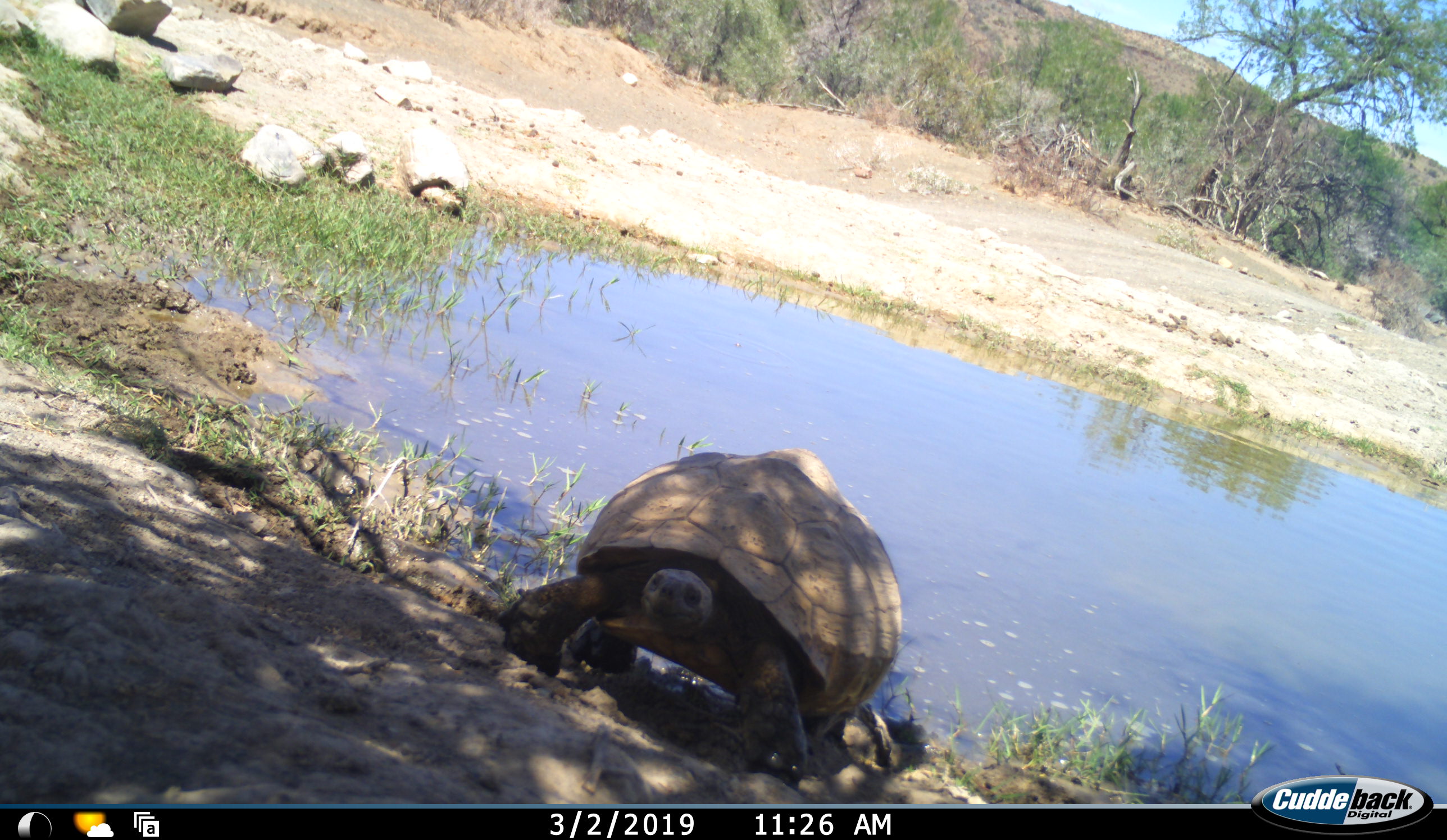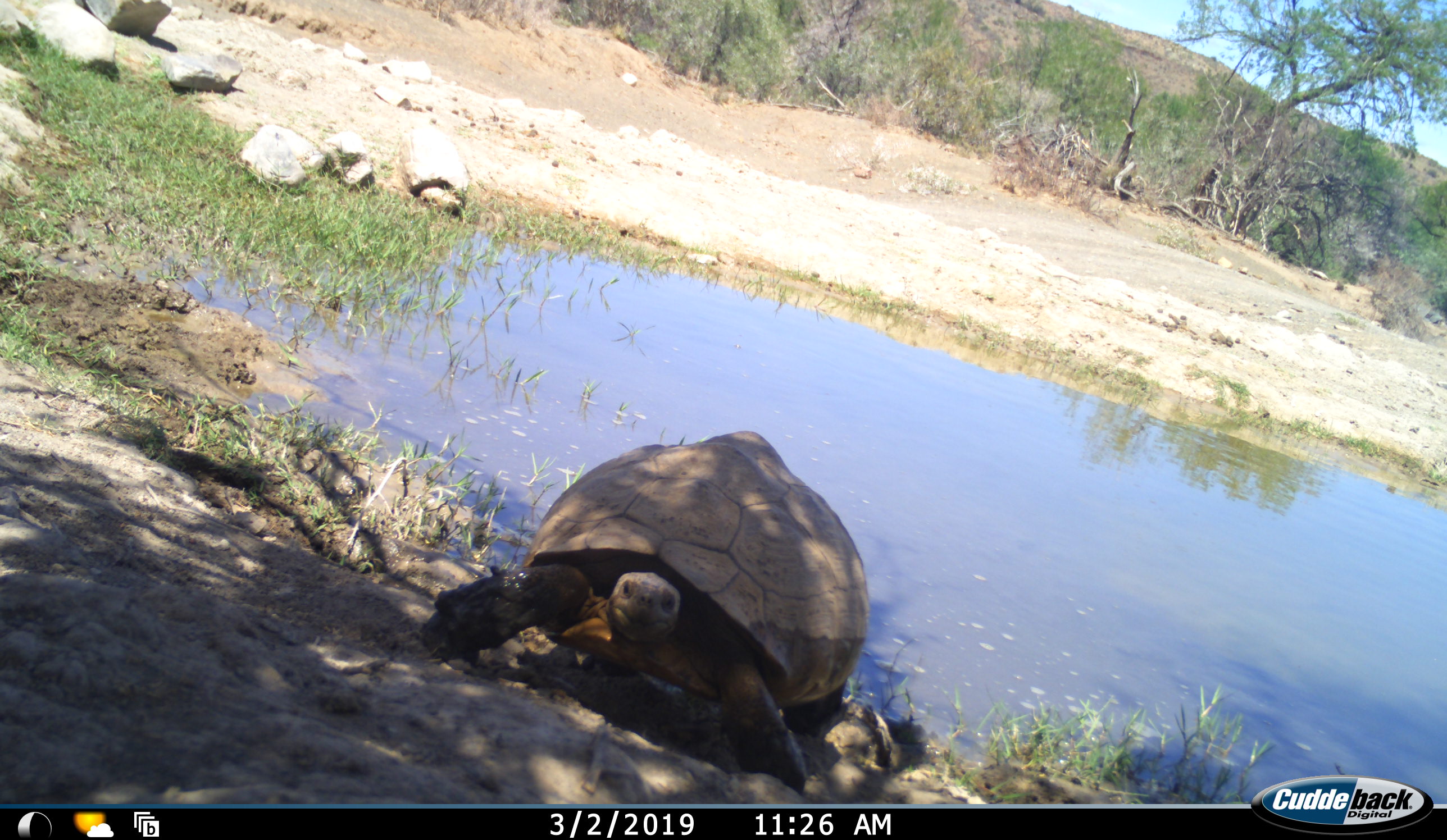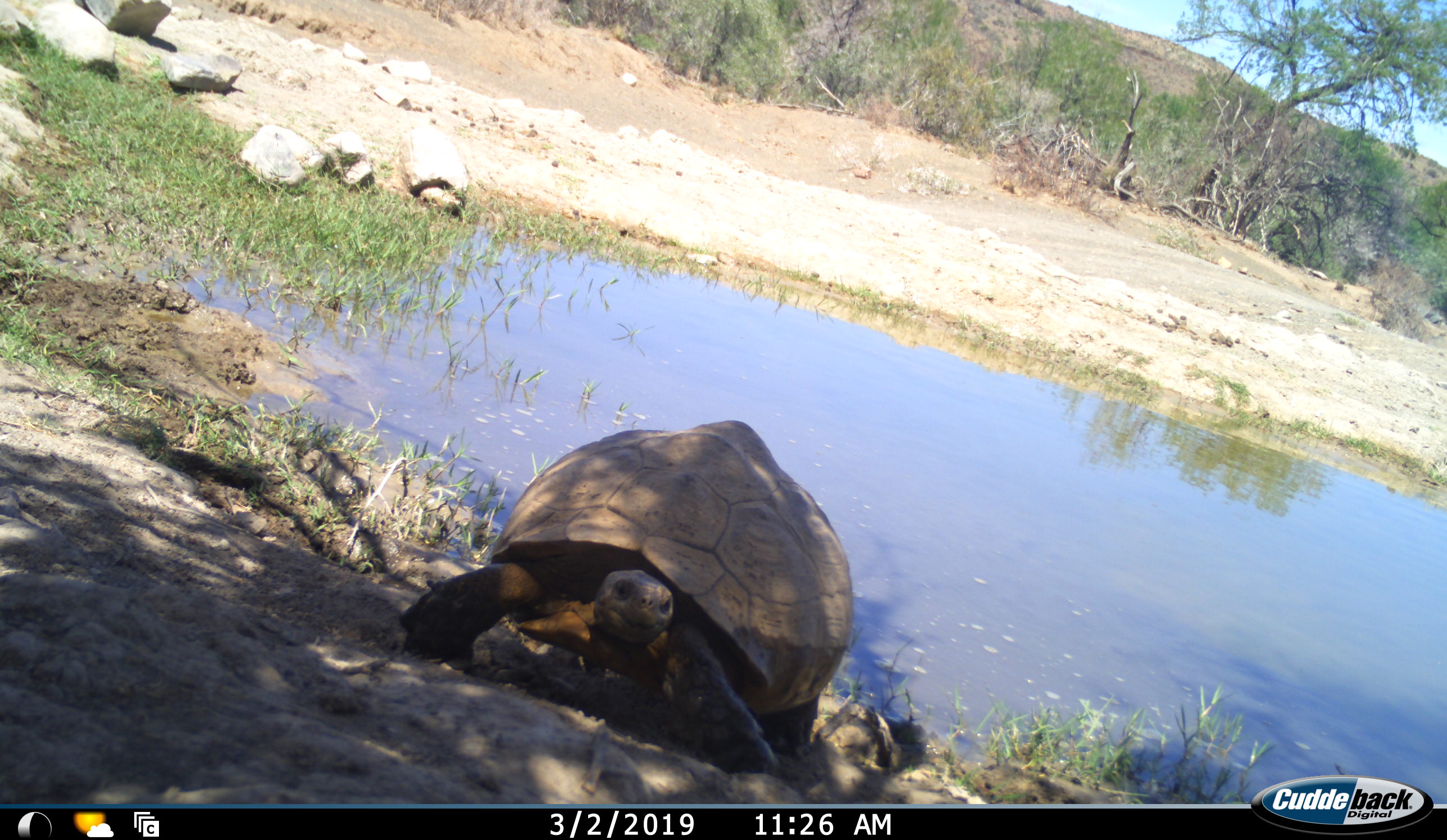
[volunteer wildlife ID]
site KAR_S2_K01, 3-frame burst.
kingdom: Animalia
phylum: Chordata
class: Reptilia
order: Testudines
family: Testudinidae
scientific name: Testudinidae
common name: tortoise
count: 1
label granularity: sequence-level